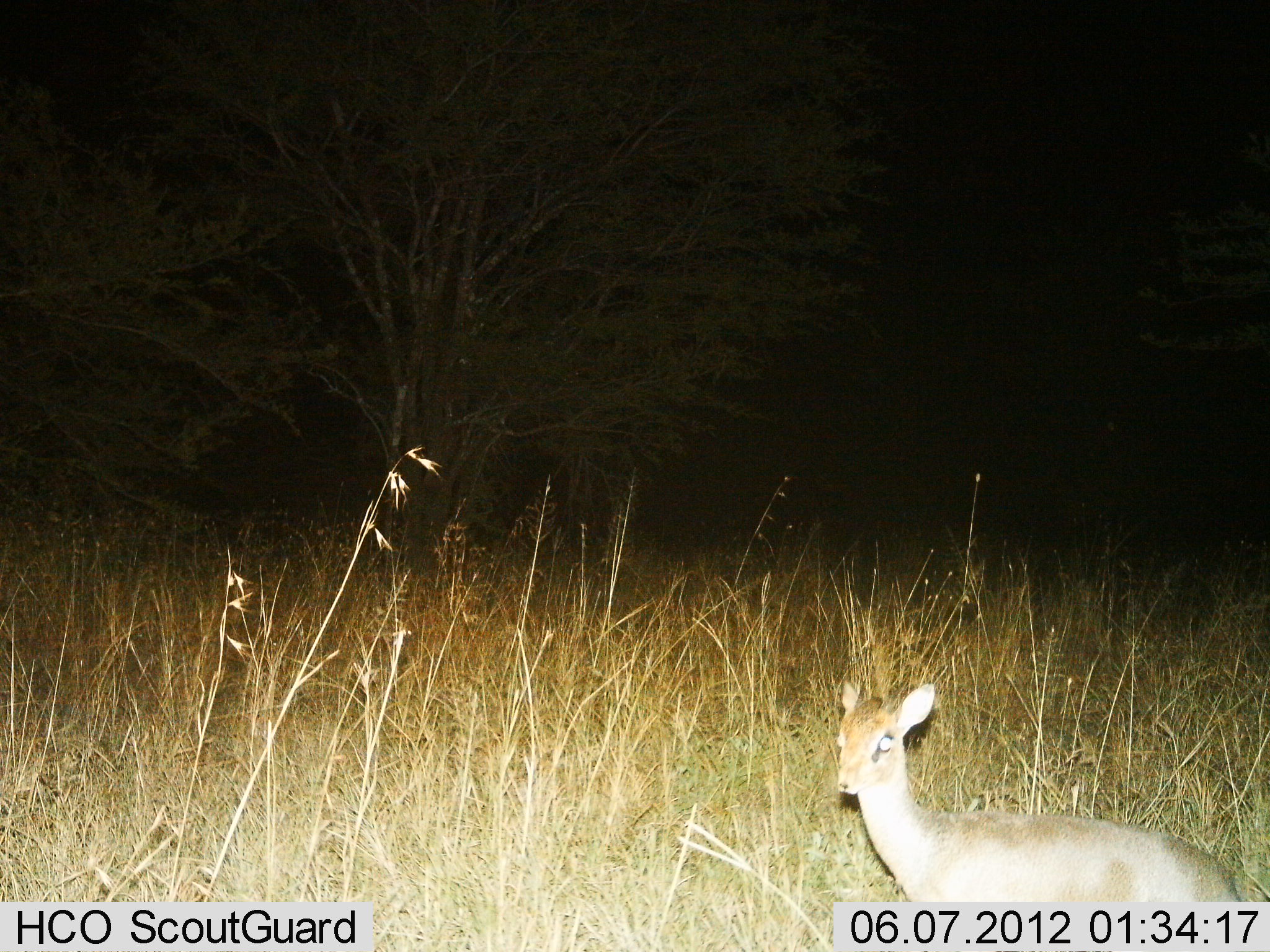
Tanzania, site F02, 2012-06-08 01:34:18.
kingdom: Animalia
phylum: Chordata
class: Mammalia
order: Artiodactyla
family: Bovidae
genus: Madoqua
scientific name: Madoqua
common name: dikdik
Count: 1.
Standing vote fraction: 90%.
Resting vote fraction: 0%.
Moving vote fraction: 10%.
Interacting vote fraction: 0%.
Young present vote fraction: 0%.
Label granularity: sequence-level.